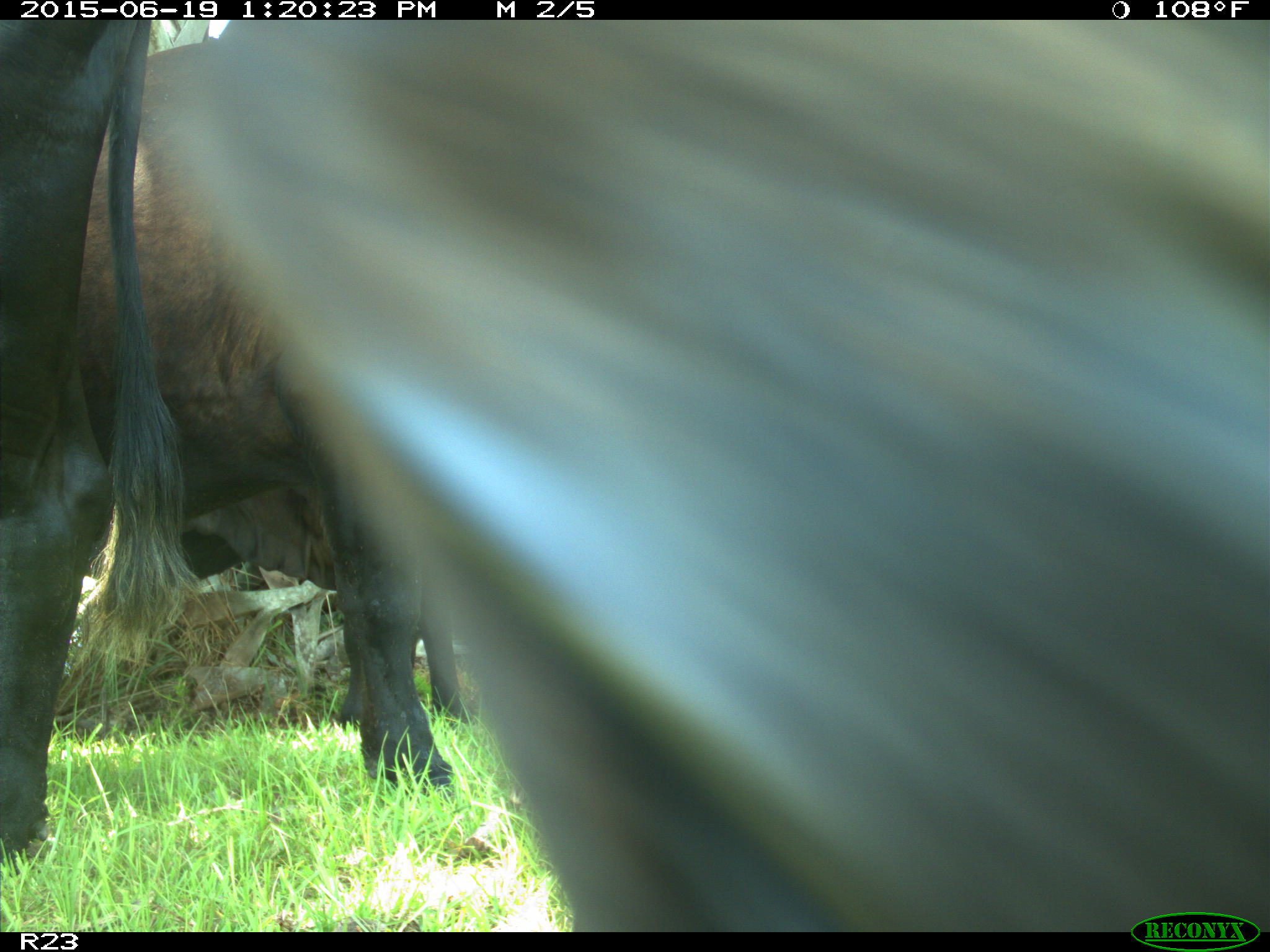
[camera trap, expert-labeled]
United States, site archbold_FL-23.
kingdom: Animalia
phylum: Chordata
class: Mammalia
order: Artiodactyla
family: Cervidae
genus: Odocoileus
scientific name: Odocoileus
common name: deer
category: unidentified deer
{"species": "unidentified deer (deer) (Odocoileus)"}